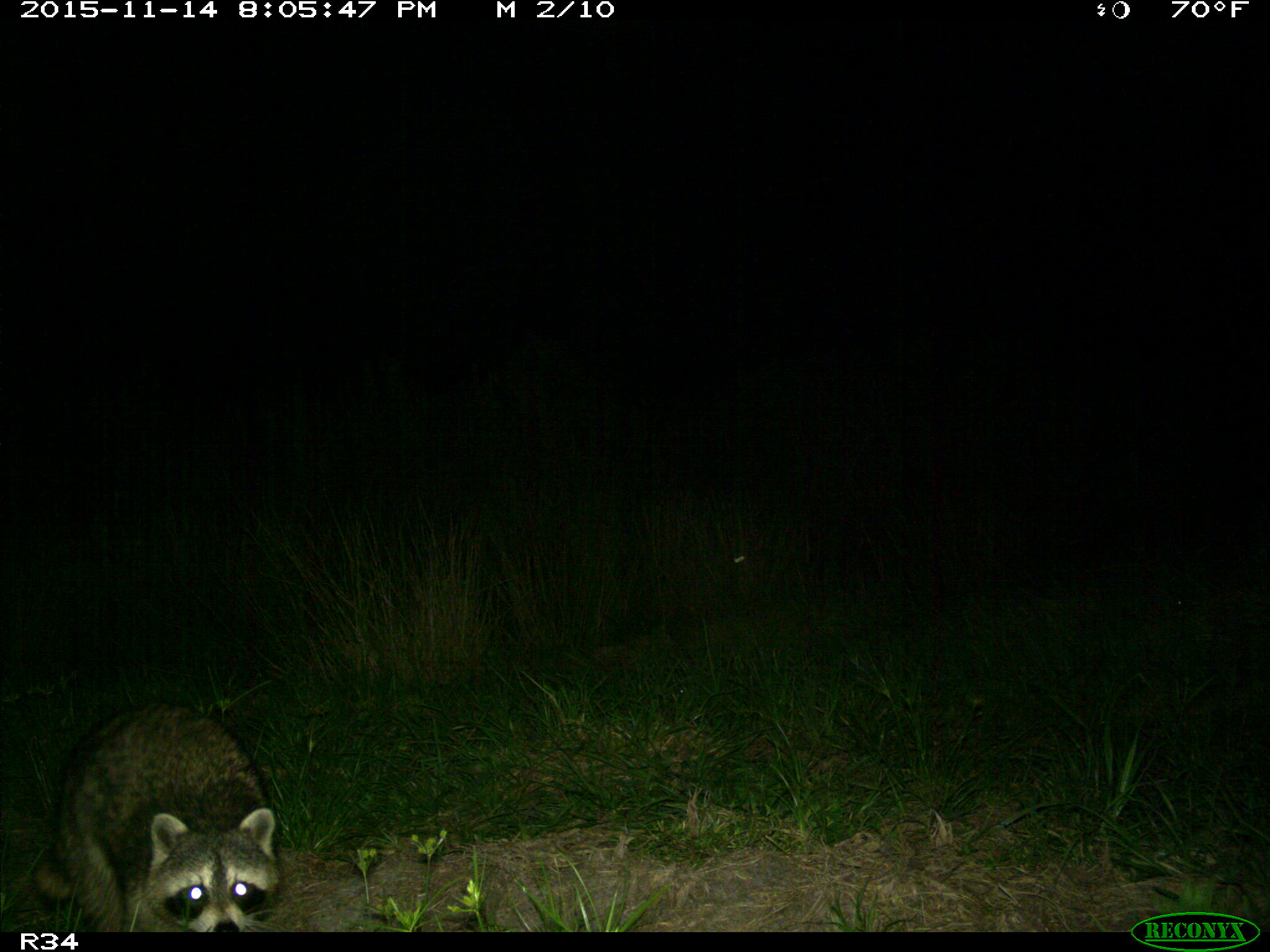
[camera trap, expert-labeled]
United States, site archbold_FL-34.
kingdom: Animalia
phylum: Chordata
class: Mammalia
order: Carnivora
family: Procyonidae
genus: Procyon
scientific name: Procyon lotor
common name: common raccoon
Procyon lotor (common raccoon).